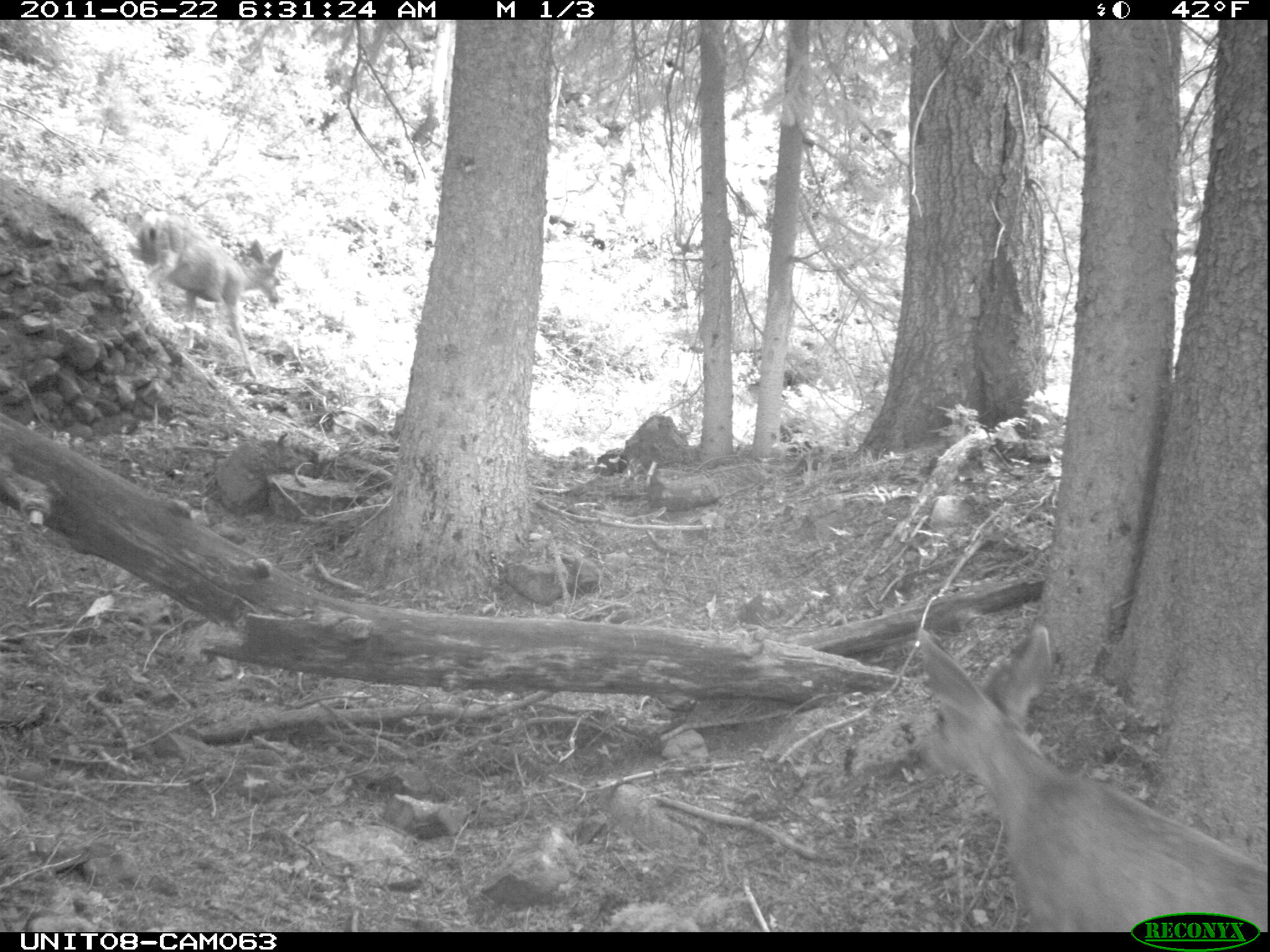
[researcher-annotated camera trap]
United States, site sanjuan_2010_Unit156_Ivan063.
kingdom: Animalia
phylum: Chordata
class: Mammalia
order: Artiodactyla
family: Cervidae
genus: Odocoileus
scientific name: Odocoileus hemionus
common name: mule deer